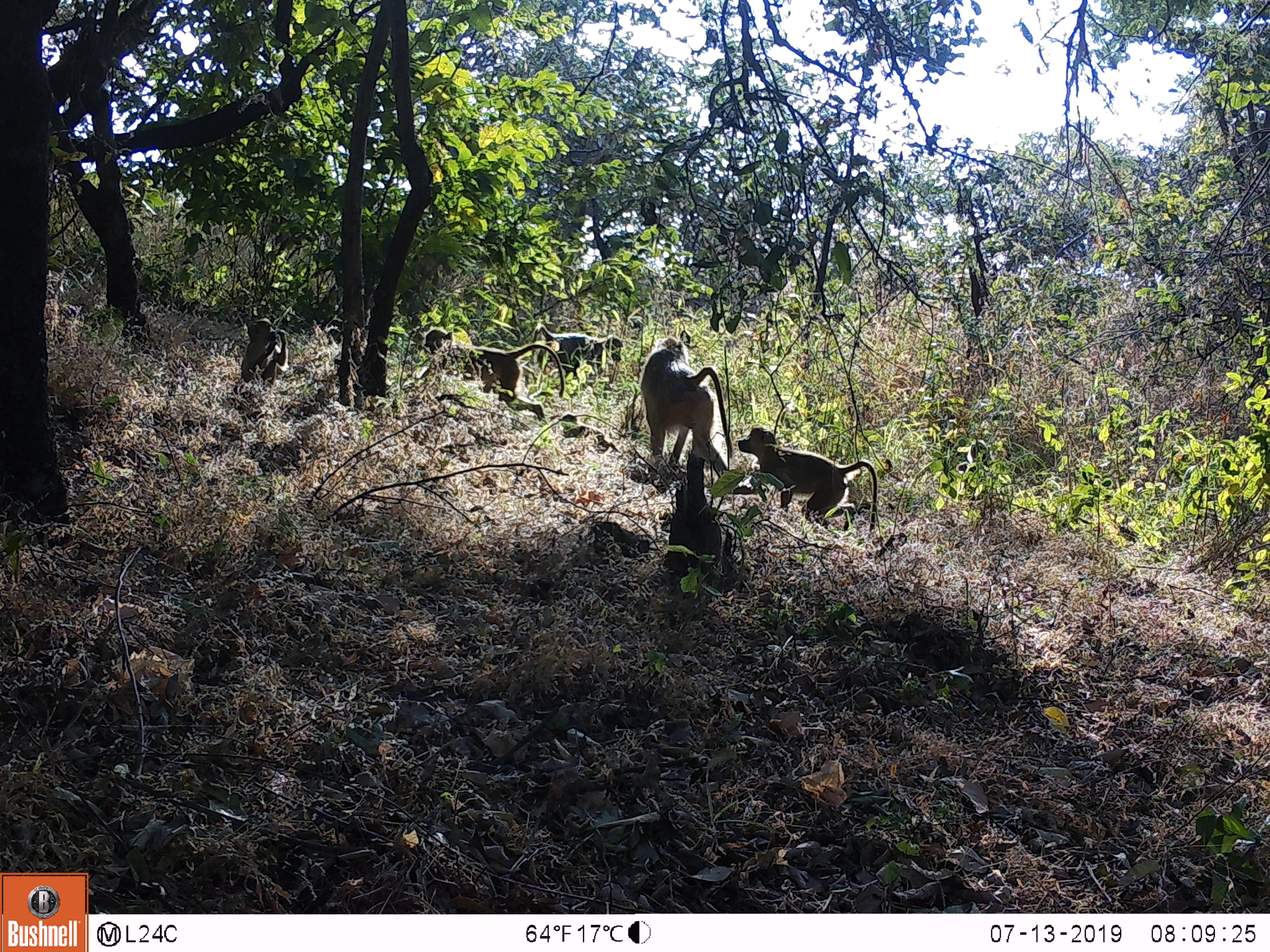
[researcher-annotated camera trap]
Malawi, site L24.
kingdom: Animalia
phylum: Chordata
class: Mammalia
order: Primates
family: Cercopithecidae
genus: Papio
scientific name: Papio cynocephalus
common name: yellow baboon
Yellow baboon (Papio cynocephalus), count 6.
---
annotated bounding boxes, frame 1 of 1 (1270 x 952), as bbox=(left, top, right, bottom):
yellow baboon: bbox=(738, 411, 876, 539); bbox=(413, 335, 563, 430); bbox=(637, 331, 728, 466); bbox=(528, 320, 613, 380); bbox=(232, 308, 289, 388); bbox=(568, 409, 616, 463)